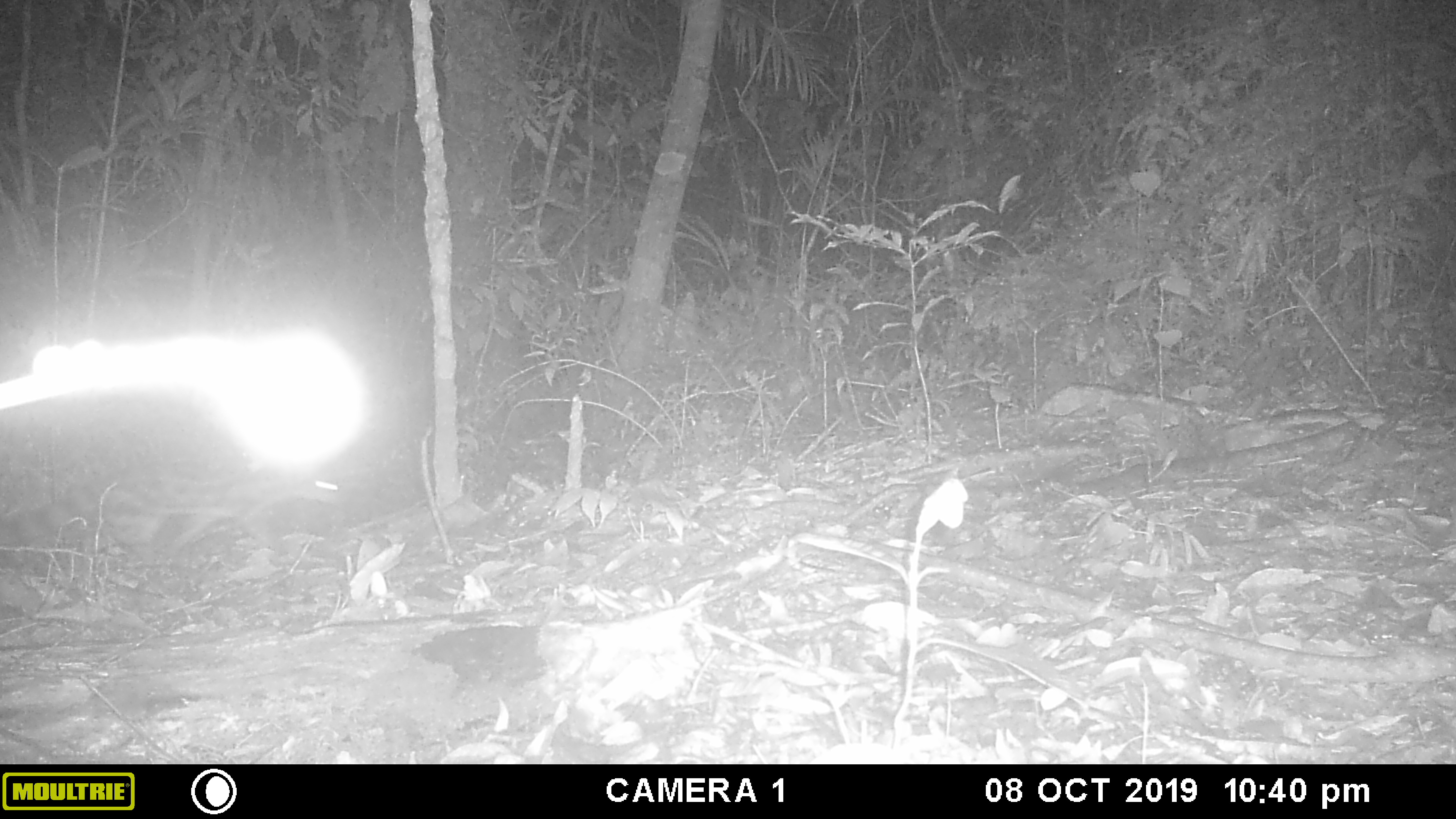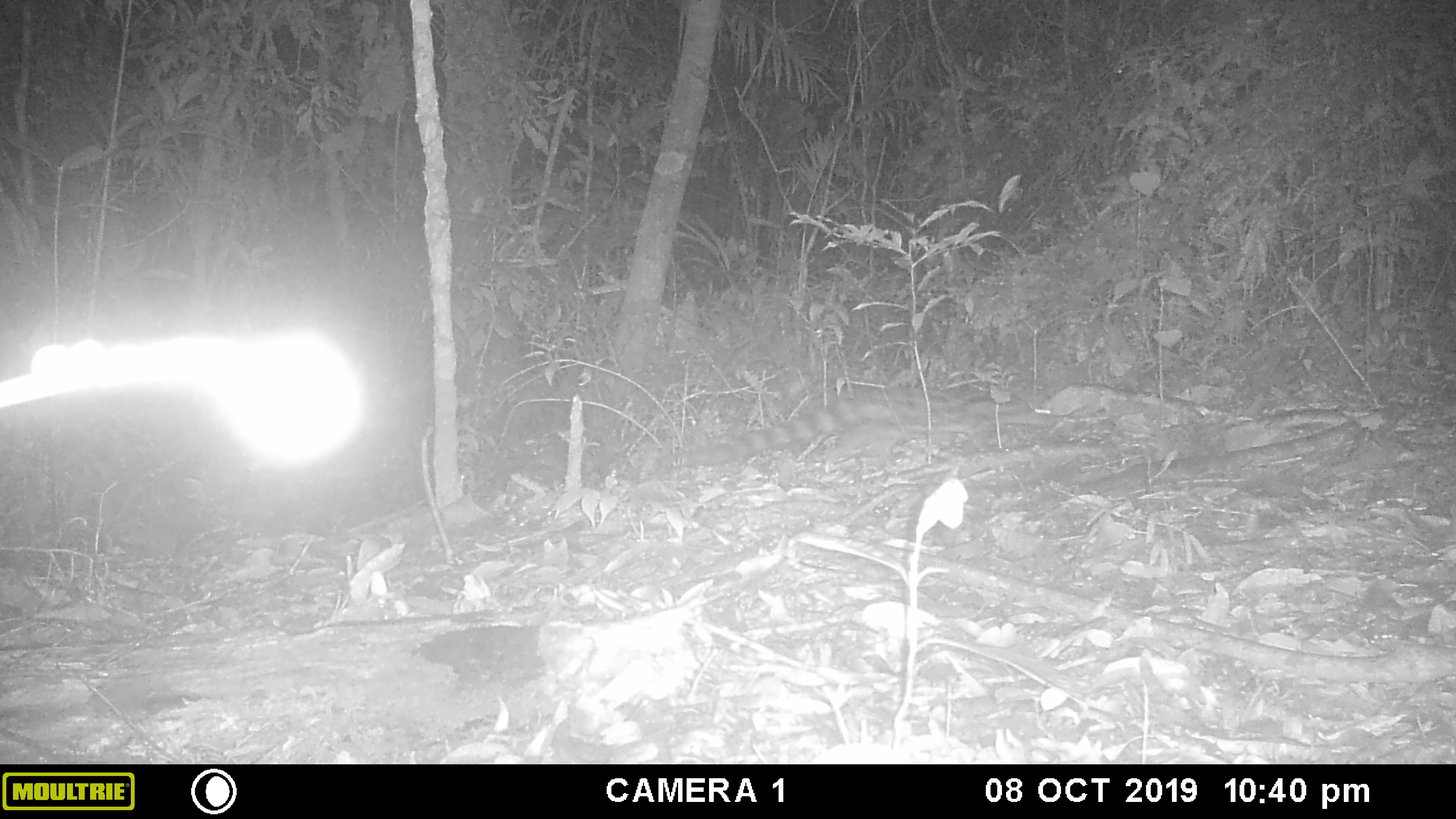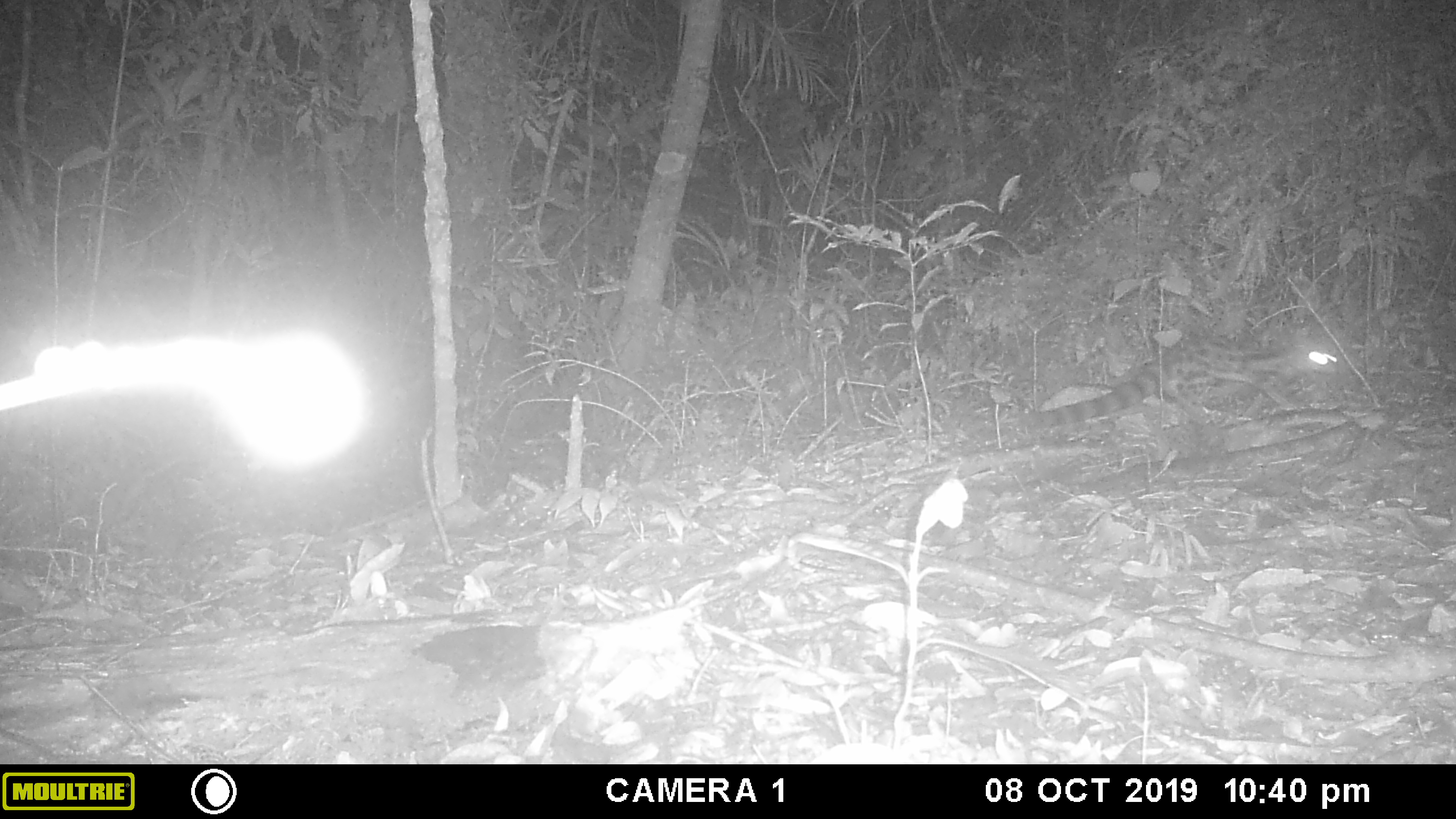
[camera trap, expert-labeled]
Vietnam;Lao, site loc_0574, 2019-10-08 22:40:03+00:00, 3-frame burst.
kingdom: Animalia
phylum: Chordata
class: Mammalia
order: Carnivora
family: Prionodontidae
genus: Prionodon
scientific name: Prionodon pardicolor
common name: spotted linsang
Spotted linsang (Prionodon pardicolor). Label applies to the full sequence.